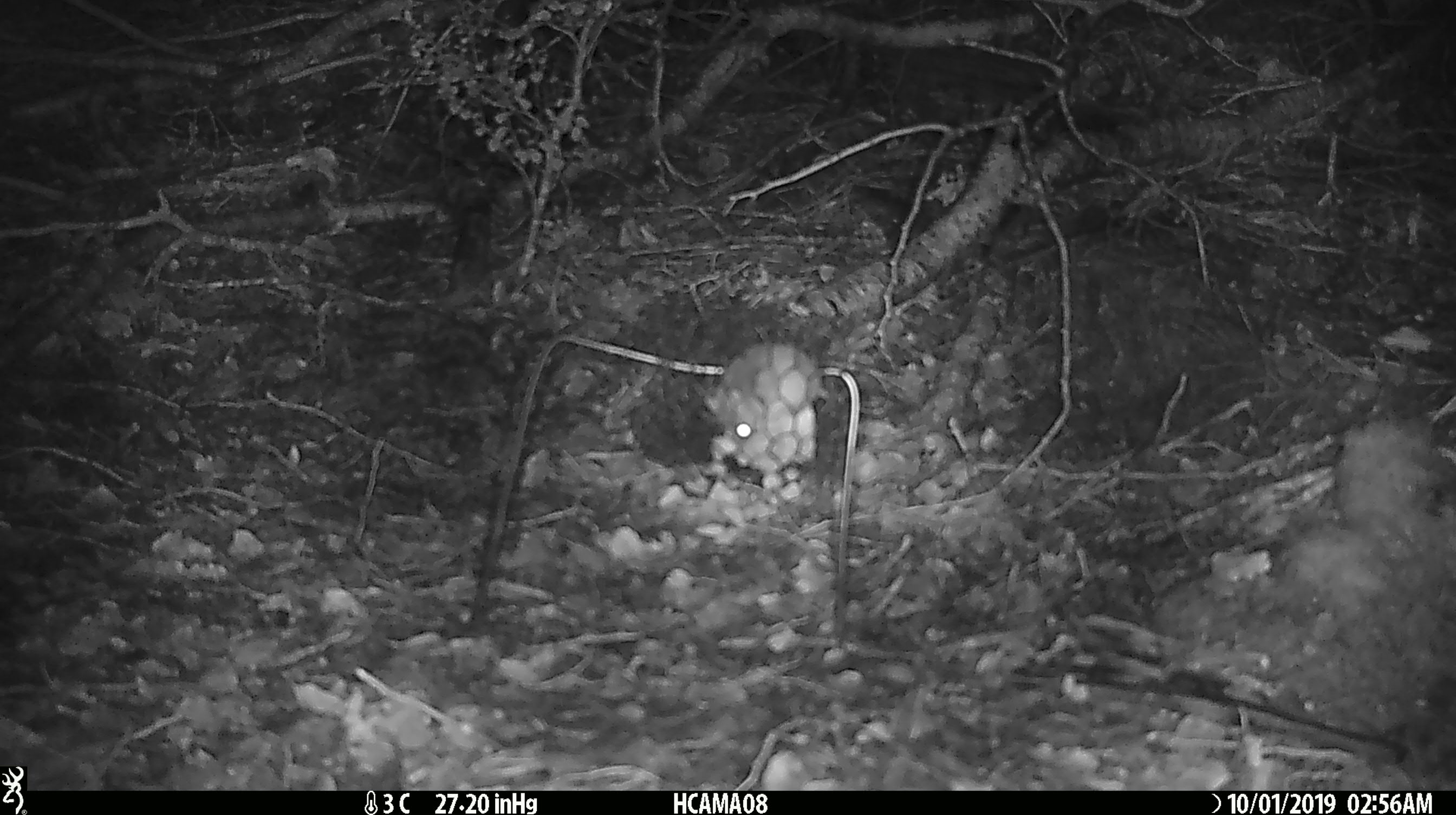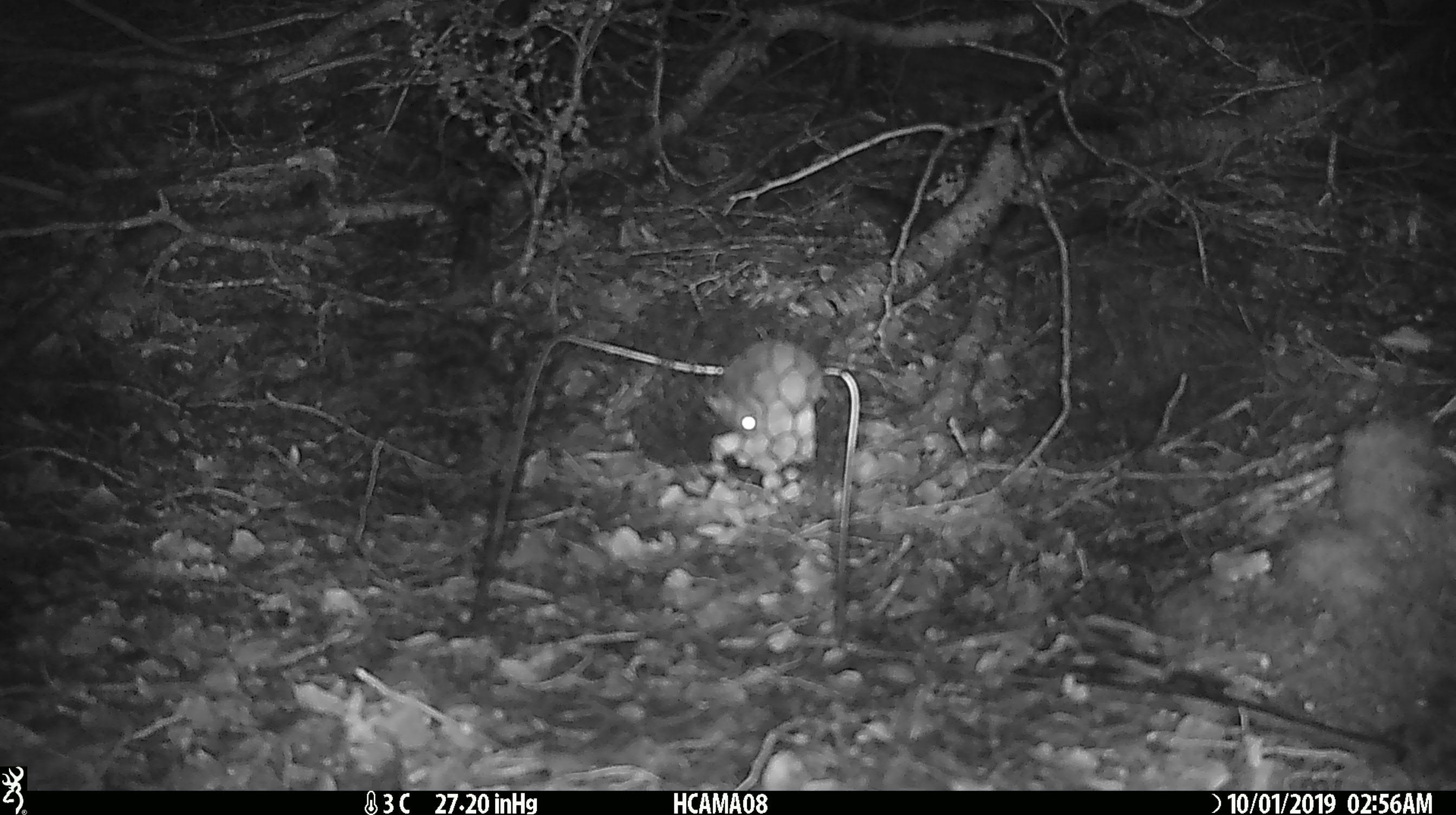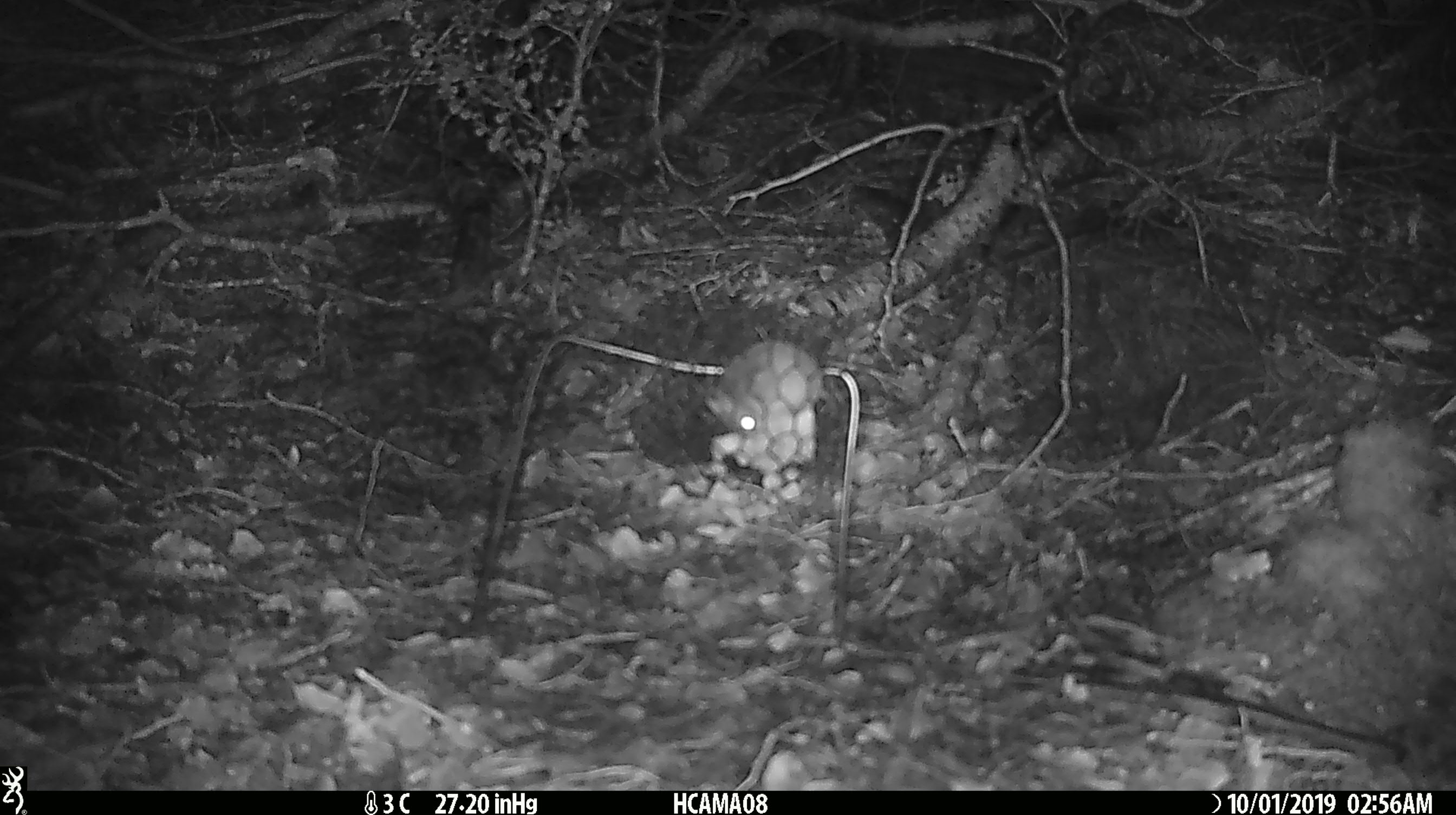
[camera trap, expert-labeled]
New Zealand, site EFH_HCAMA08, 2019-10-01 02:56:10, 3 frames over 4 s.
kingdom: Animalia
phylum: Chordata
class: Mammalia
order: Rodentia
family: Muridae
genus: Mus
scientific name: Mus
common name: mouse